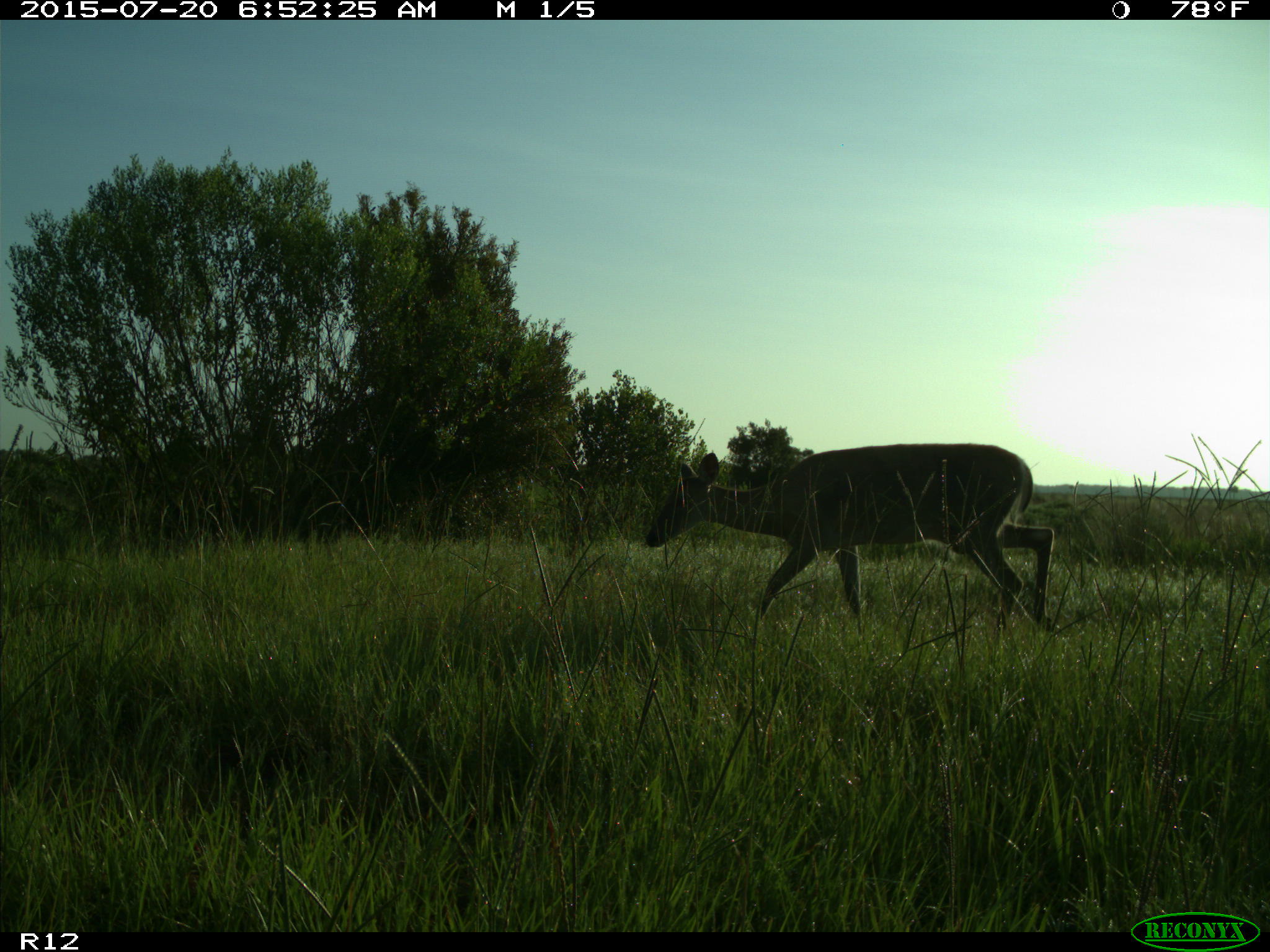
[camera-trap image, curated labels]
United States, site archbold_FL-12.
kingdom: Animalia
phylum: Chordata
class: Mammalia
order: Artiodactyla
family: Cervidae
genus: Odocoileus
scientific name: Odocoileus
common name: deer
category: unidentified deer